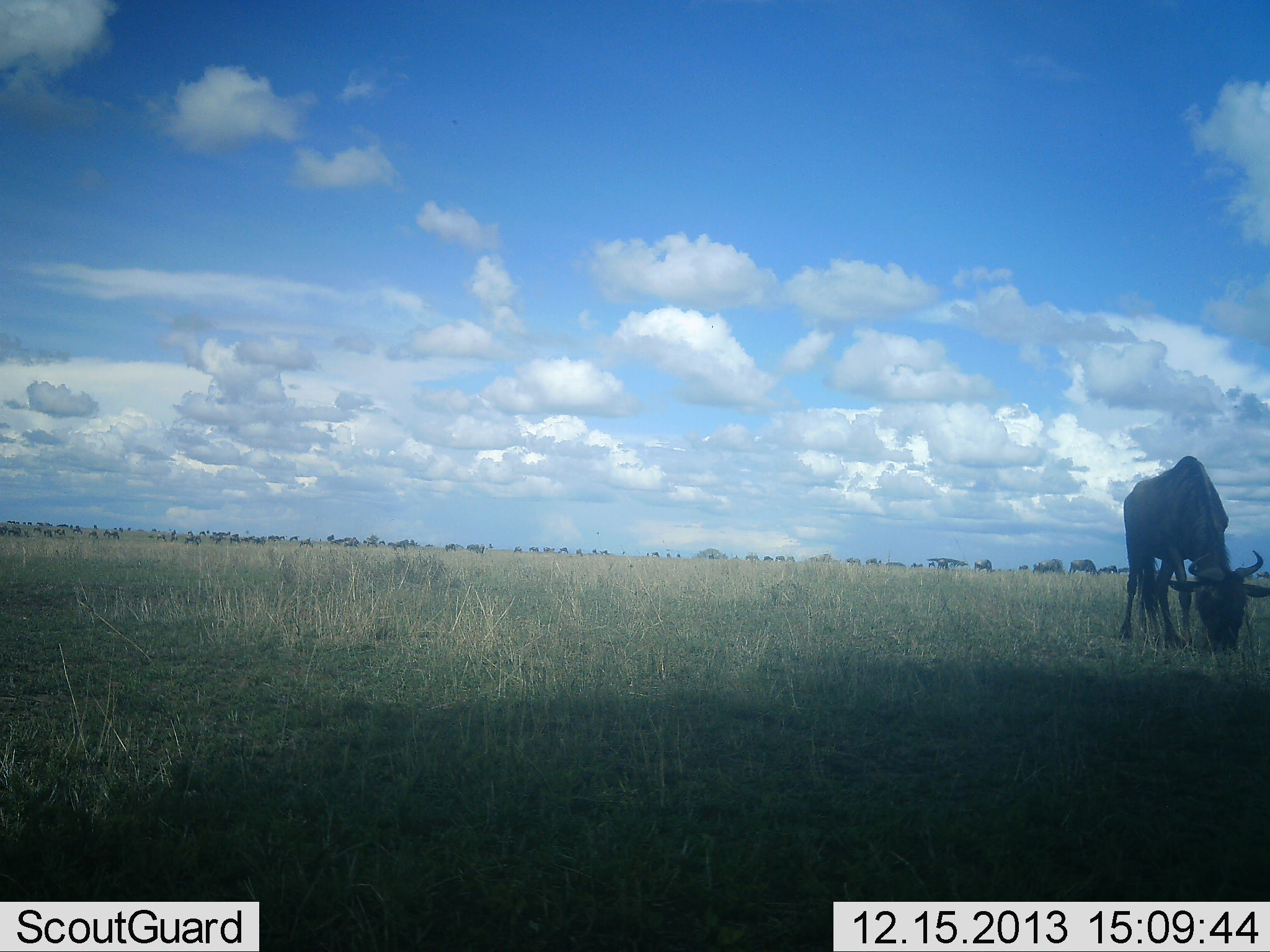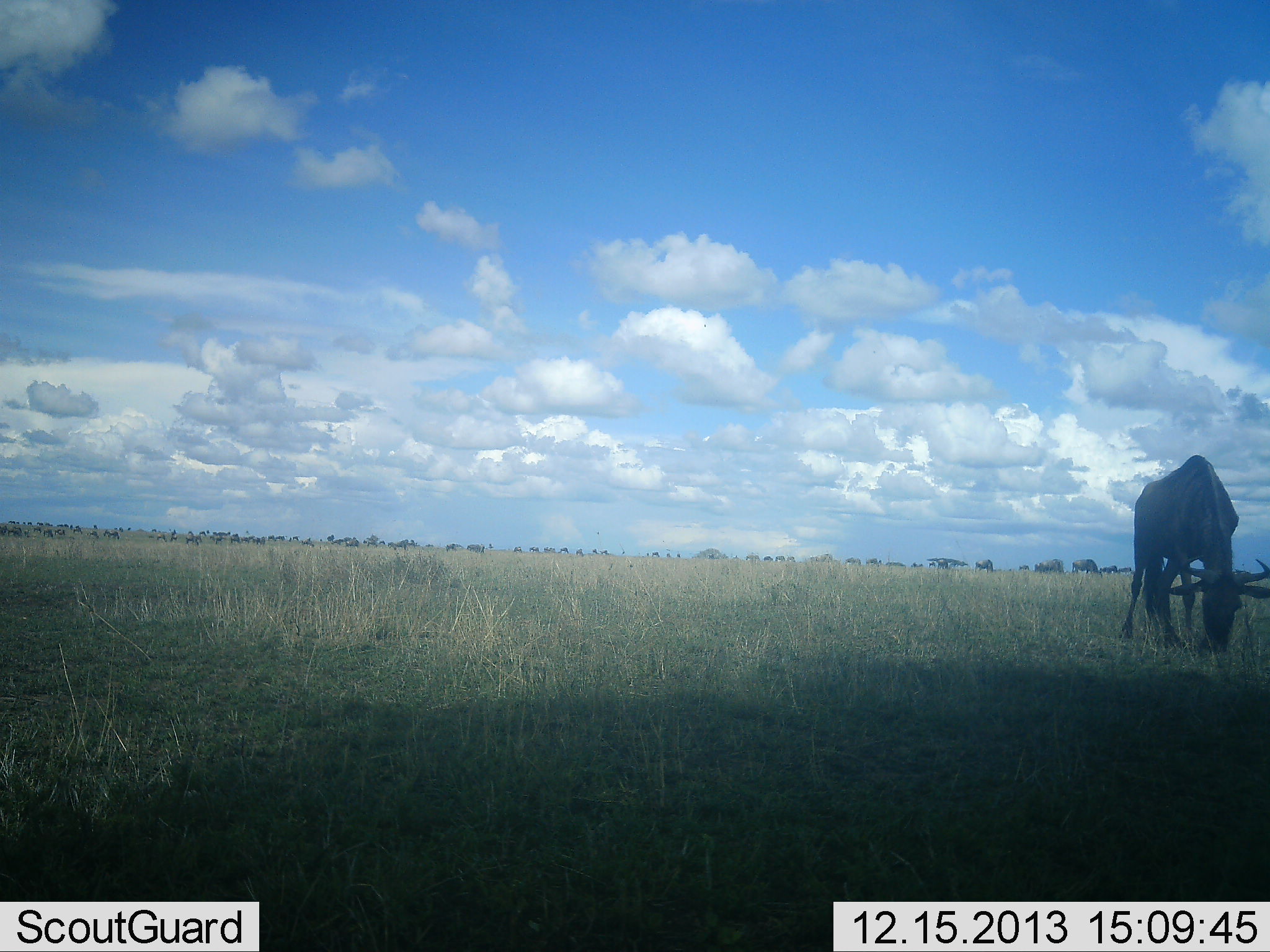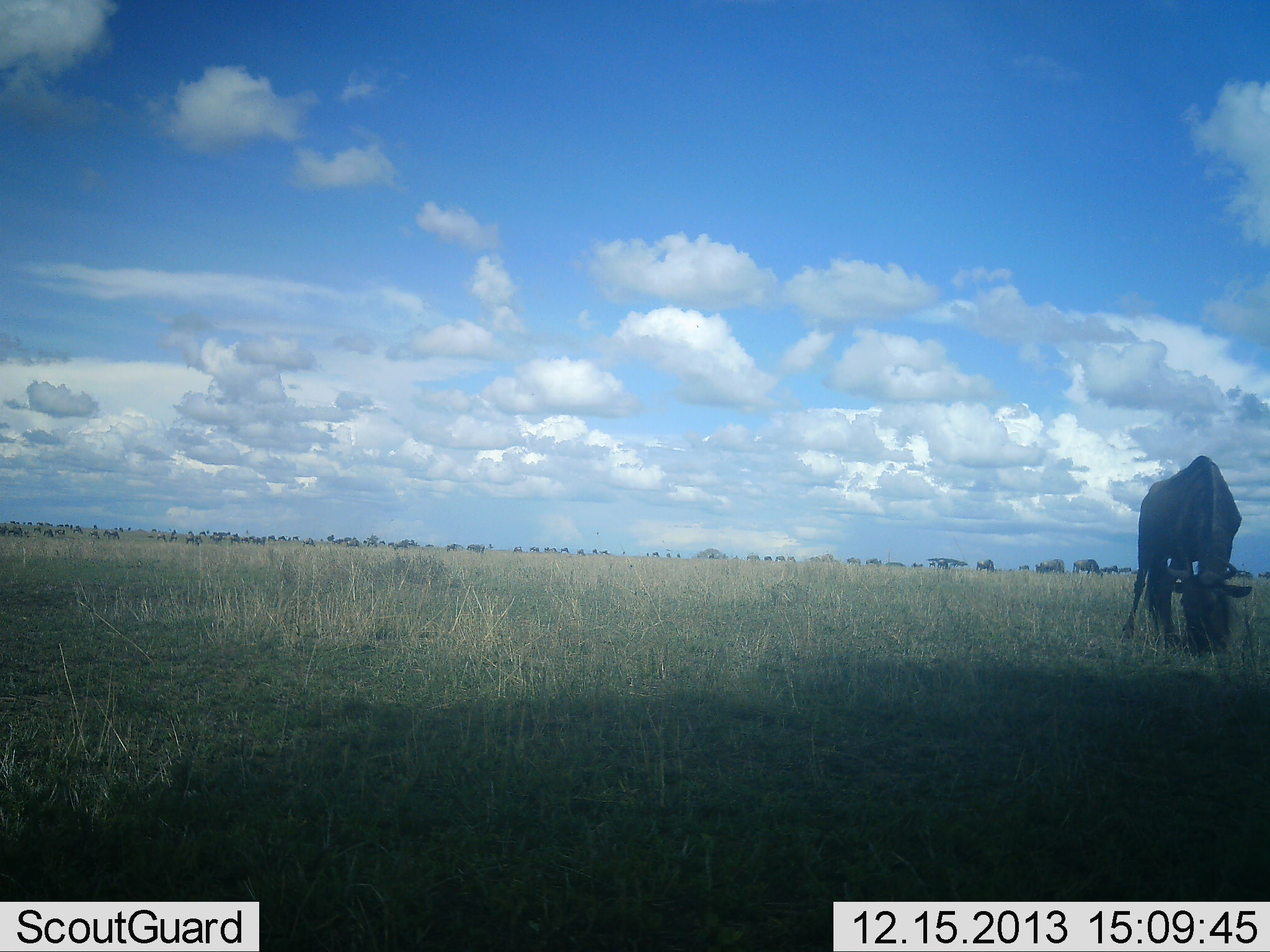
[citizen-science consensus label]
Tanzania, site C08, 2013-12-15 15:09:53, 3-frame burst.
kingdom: Animalia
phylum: Chordata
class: Mammalia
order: Artiodactyla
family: Bovidae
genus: Connochaetes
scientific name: Connochaetes taurinus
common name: blue wildebeest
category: wildebeest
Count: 1.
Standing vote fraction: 50%.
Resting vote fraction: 0%.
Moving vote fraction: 10%.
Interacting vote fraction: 0%.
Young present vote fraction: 0%.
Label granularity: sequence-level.